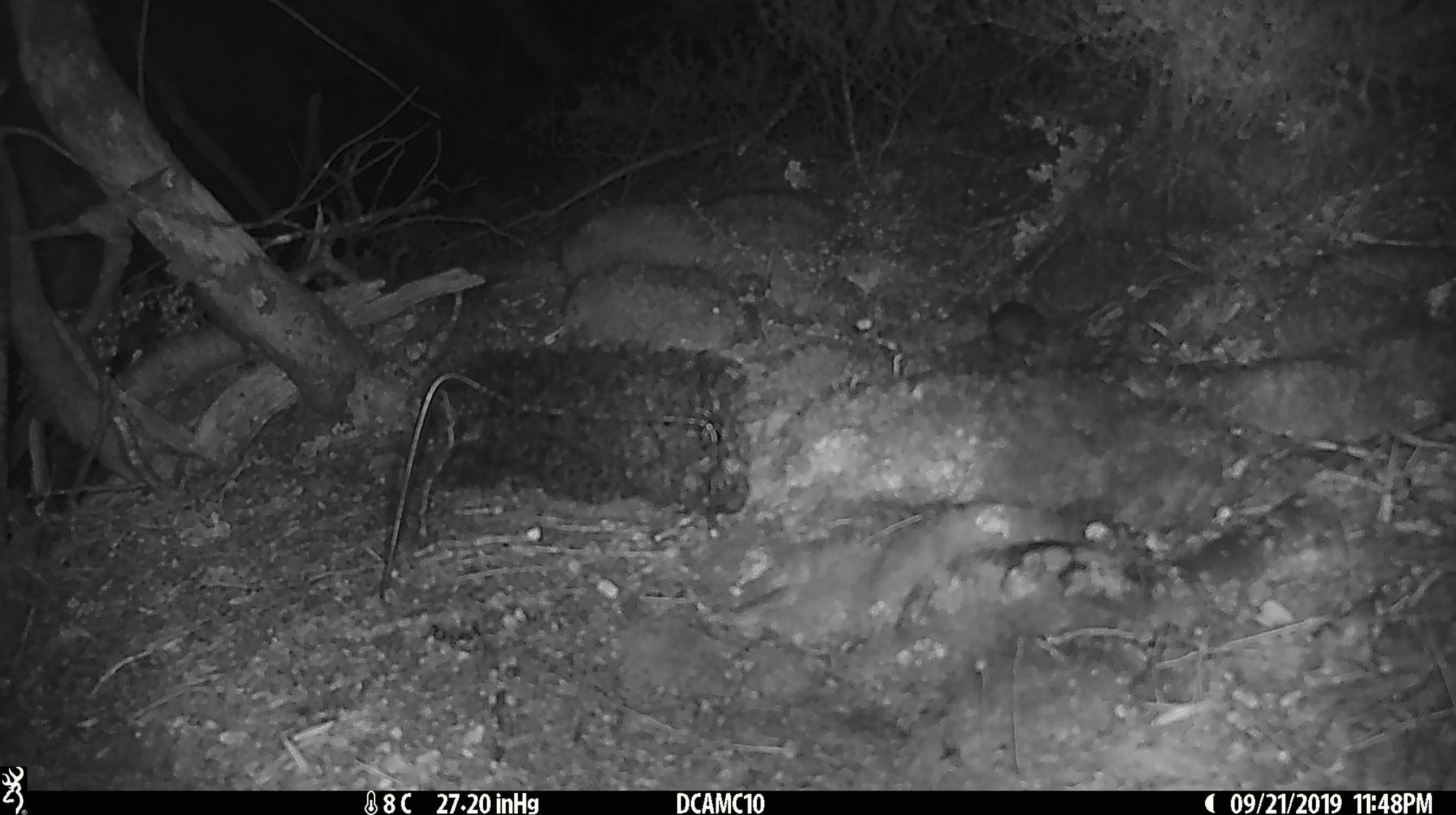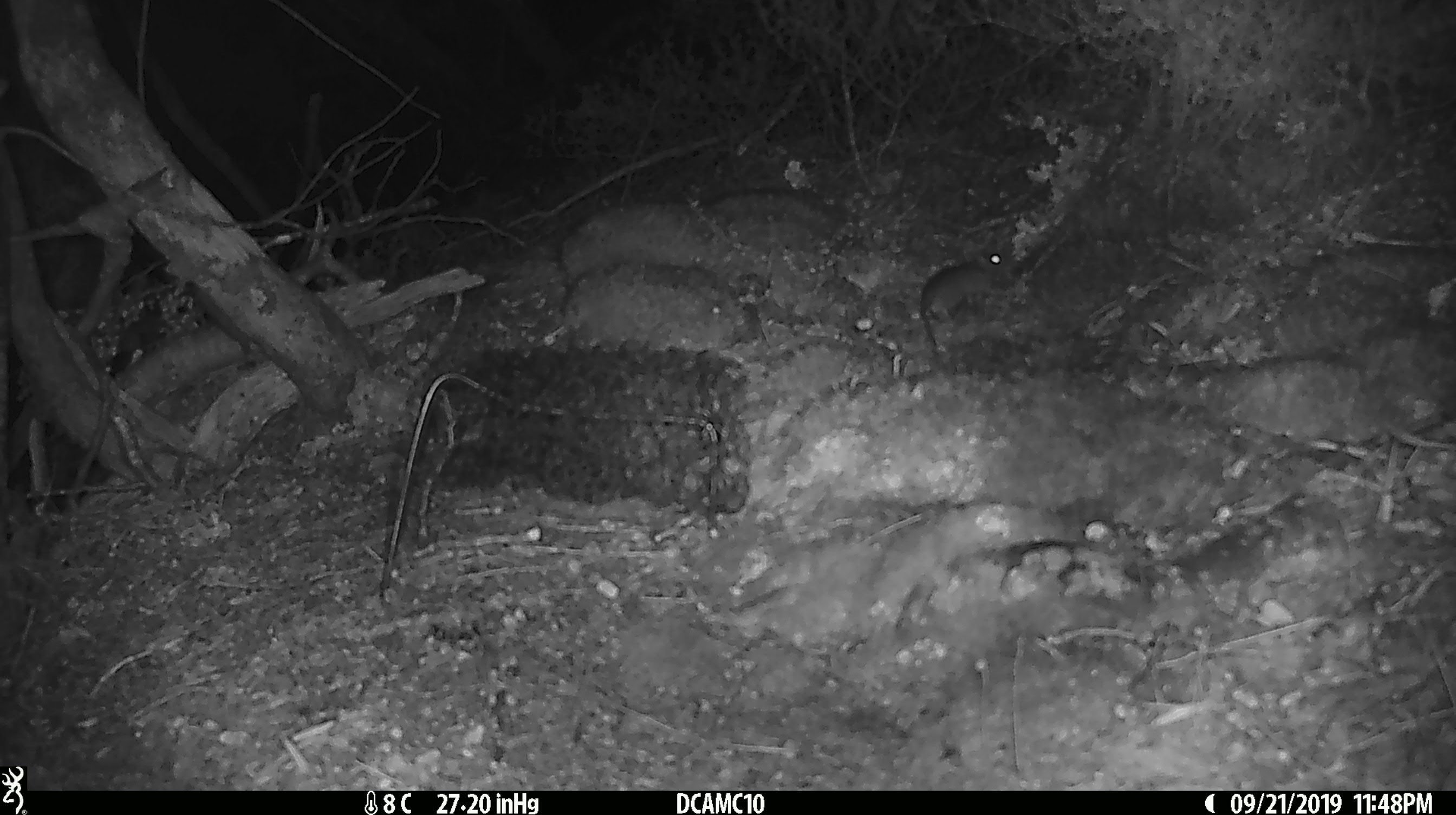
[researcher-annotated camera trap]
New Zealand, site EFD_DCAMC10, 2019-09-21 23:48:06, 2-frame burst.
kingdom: Animalia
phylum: Chordata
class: Mammalia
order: Rodentia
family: Muridae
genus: Mus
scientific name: Mus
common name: mouse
Mouse (Mus).